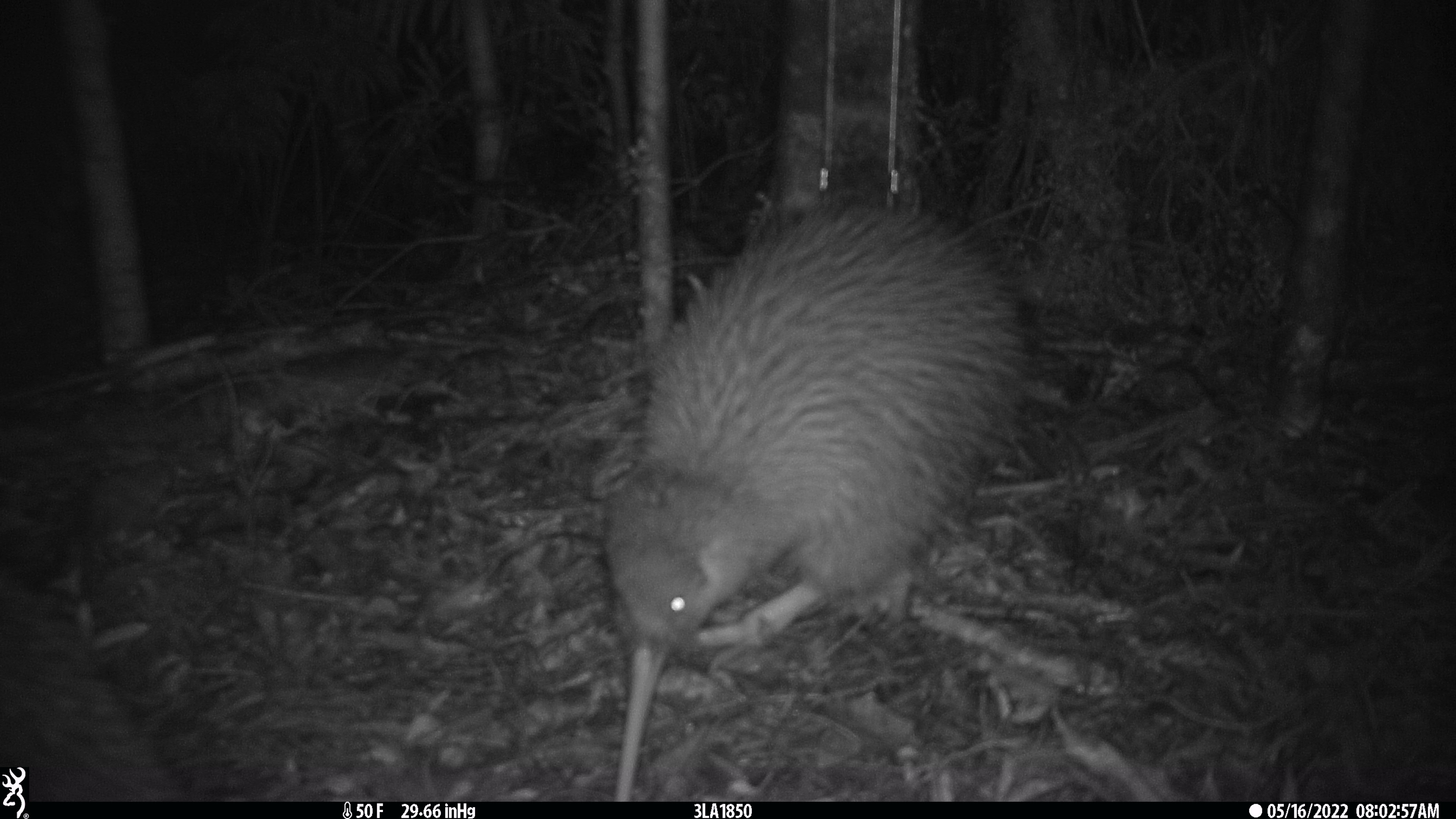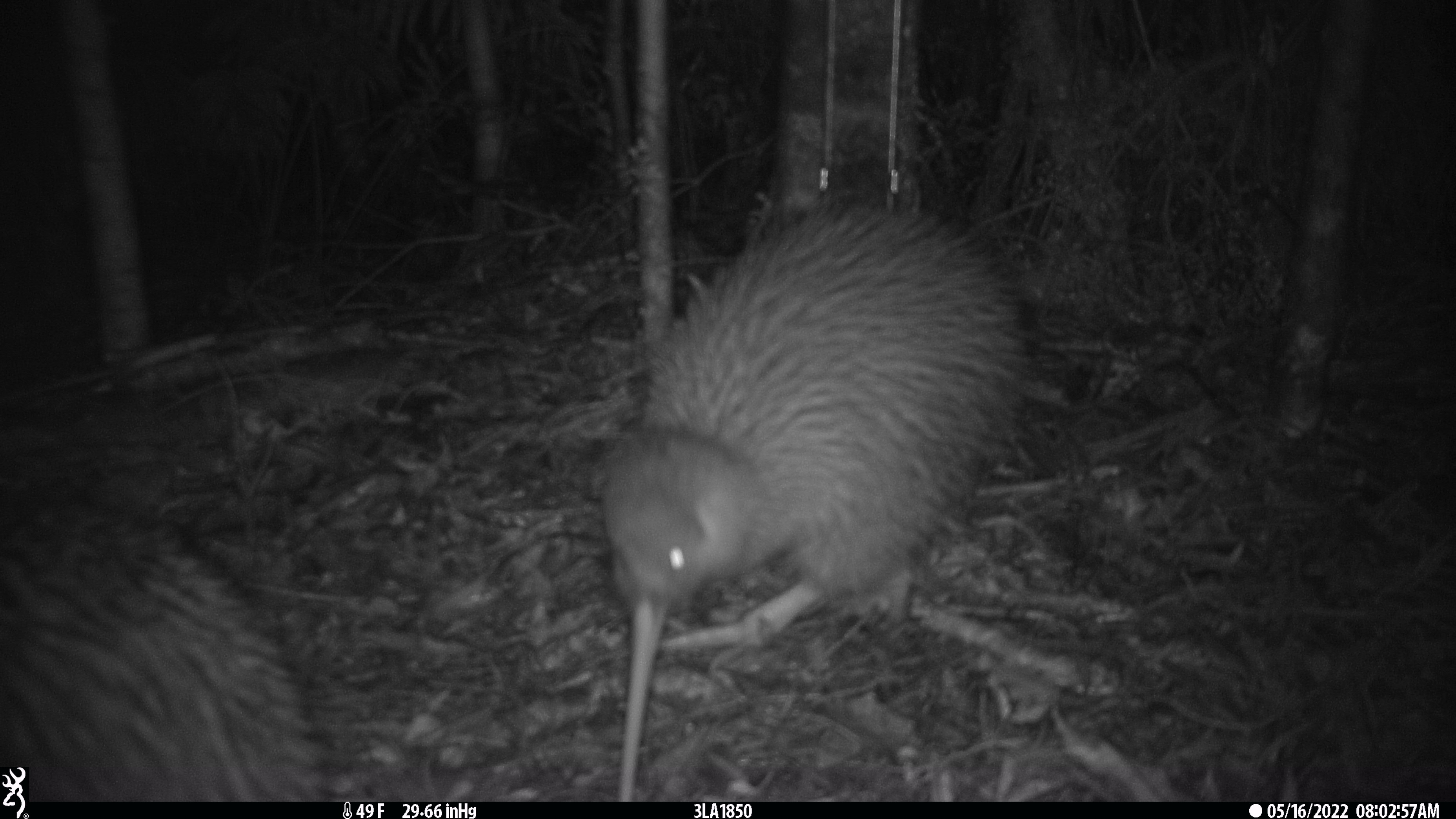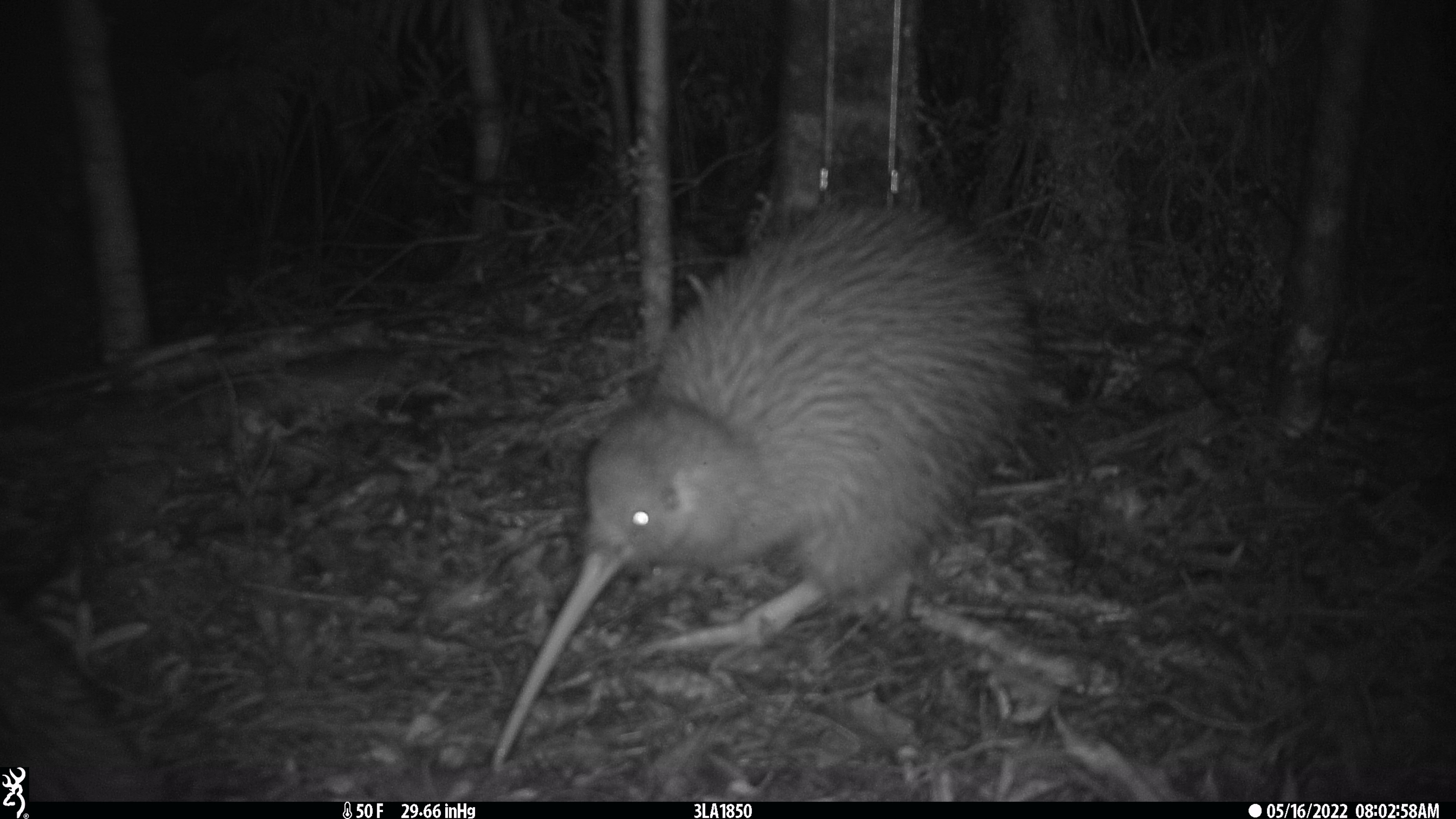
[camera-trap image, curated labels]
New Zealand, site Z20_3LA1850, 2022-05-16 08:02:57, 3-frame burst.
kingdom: Animalia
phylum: Chordata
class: Aves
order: Apterygiformes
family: Apterygidae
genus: Apteryx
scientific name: Apteryx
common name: kiwi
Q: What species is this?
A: Kiwi (Apteryx).